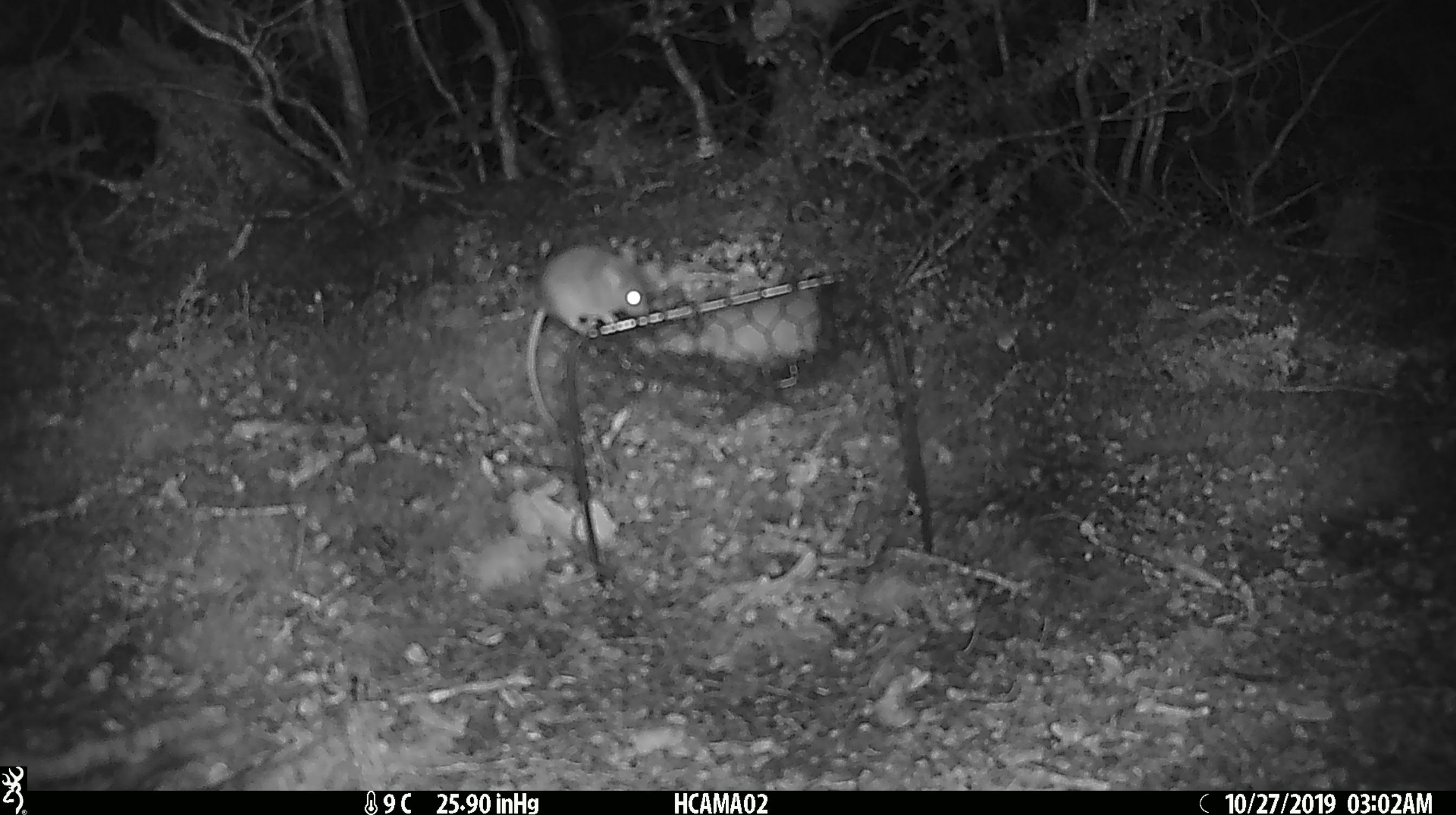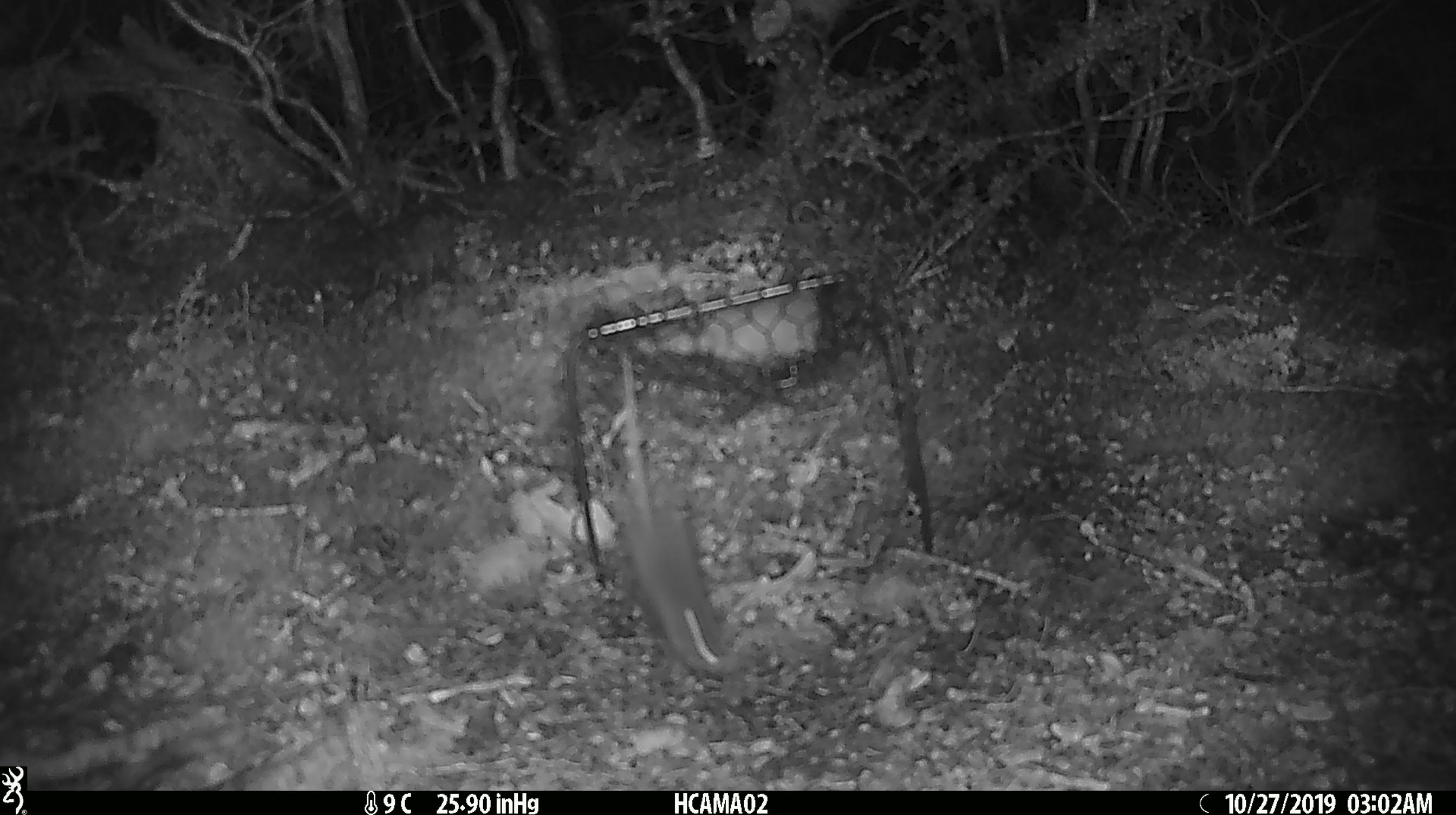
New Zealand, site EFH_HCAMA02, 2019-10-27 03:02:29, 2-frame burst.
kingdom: Animalia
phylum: Chordata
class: Mammalia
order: Rodentia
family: Muridae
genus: Mus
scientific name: Mus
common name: mouse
Mouse (Mus).